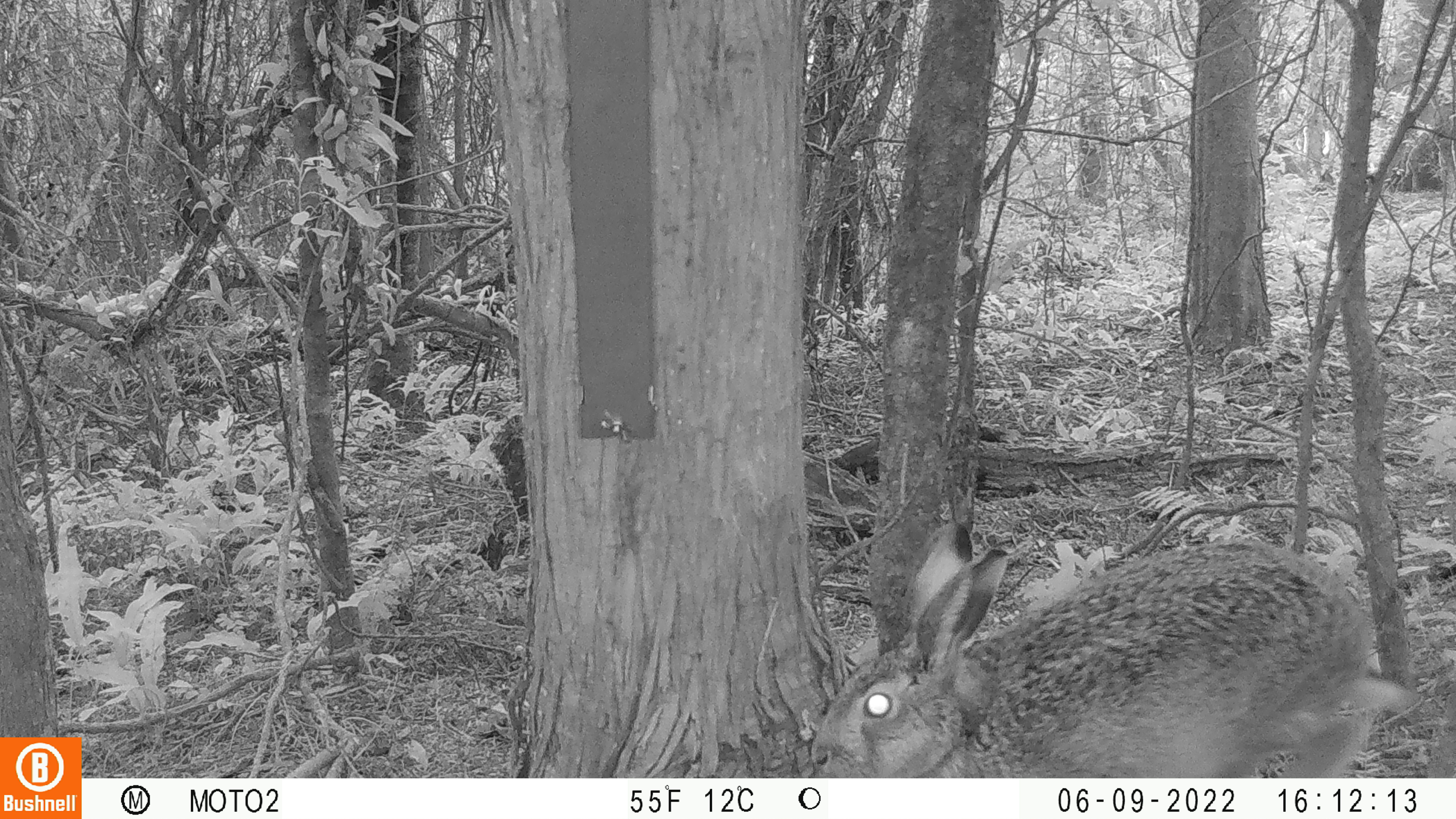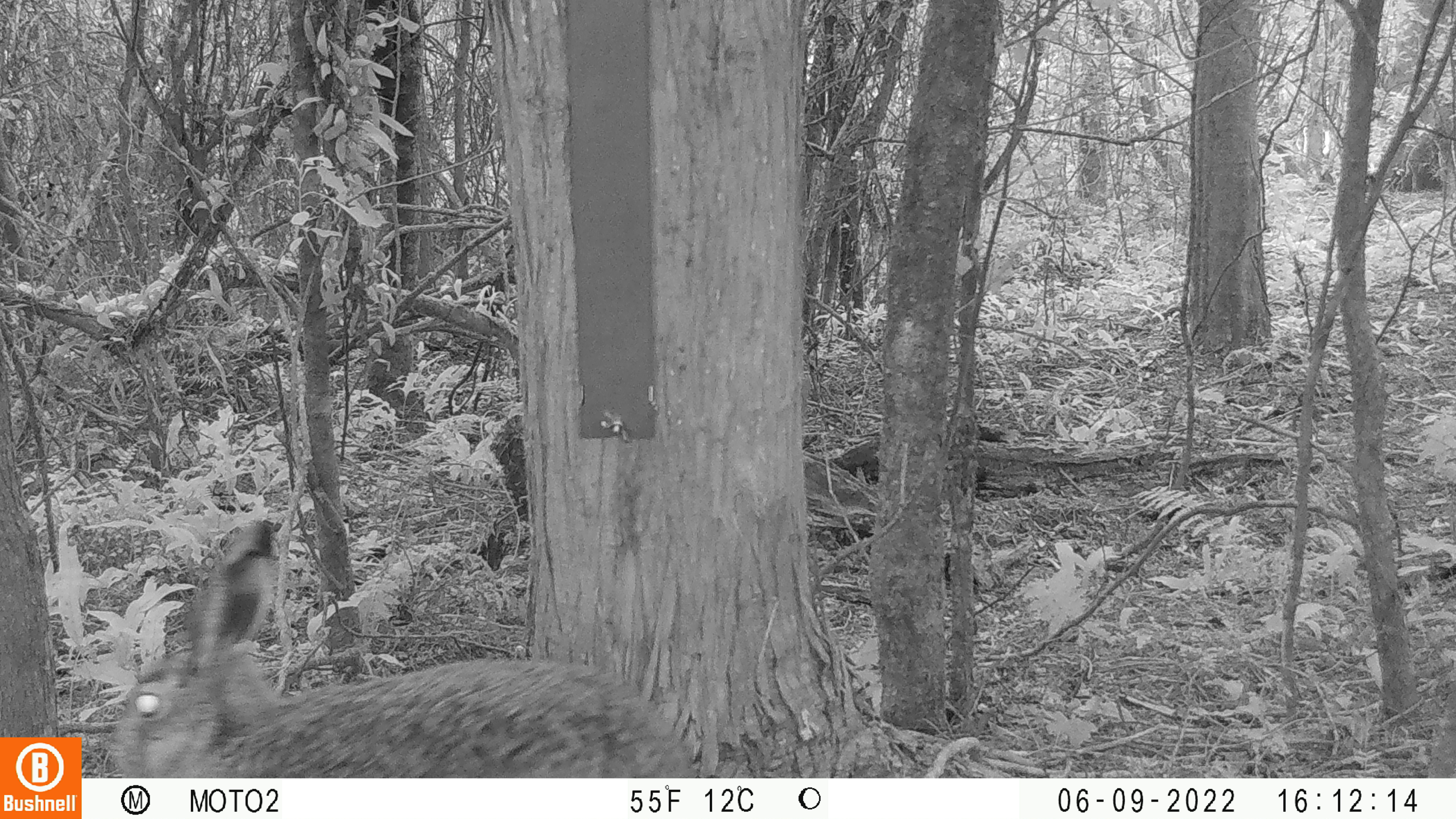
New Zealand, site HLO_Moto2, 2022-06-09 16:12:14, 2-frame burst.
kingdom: Animalia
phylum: Chordata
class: Mammalia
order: Lagomorpha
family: Leporidae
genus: Lepus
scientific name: Lepus europaeus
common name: brown hare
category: hare